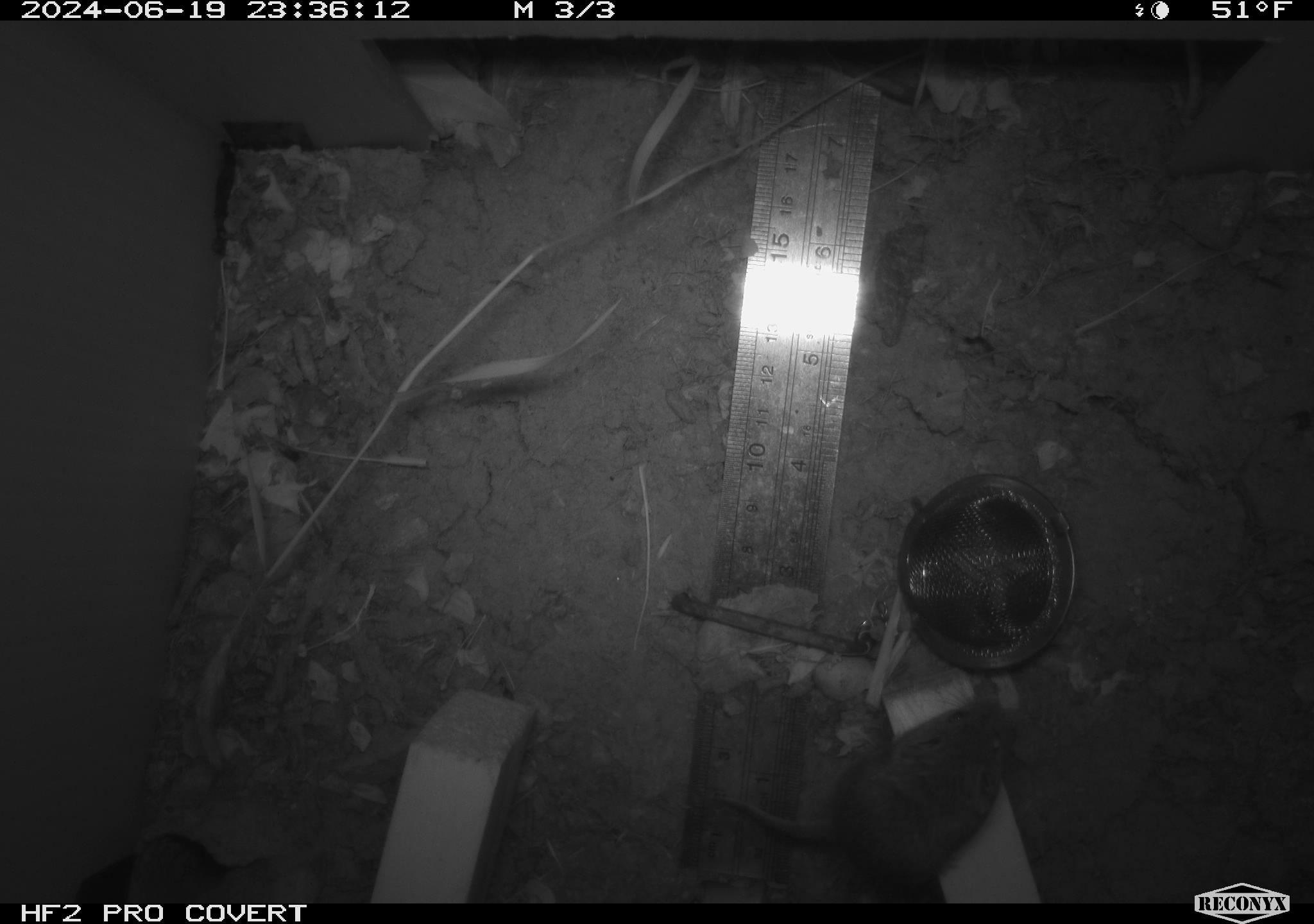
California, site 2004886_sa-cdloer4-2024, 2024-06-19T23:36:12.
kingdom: Animalia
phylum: Chordata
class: Mammalia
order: Rodentia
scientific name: Rodentia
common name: rodent